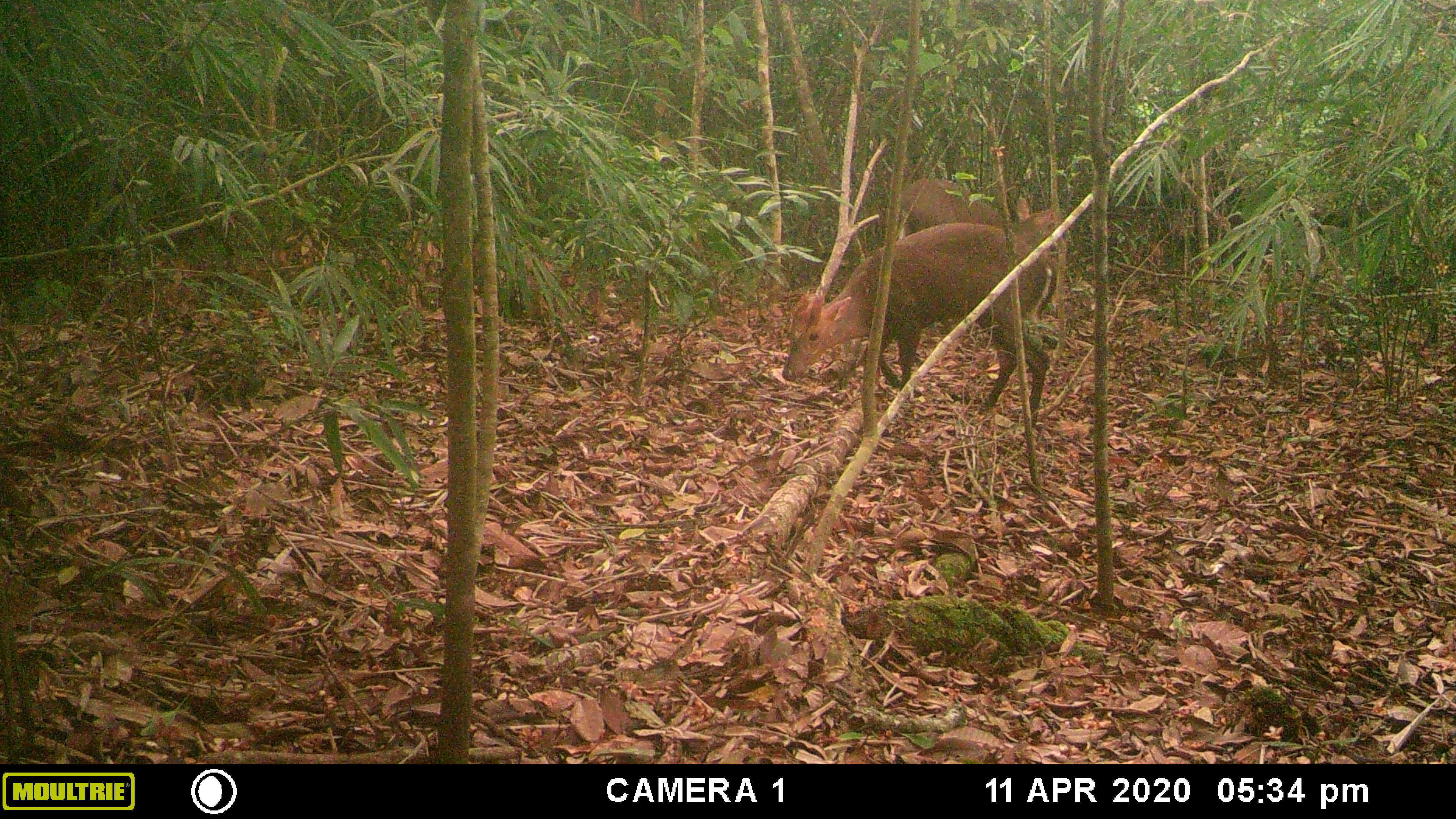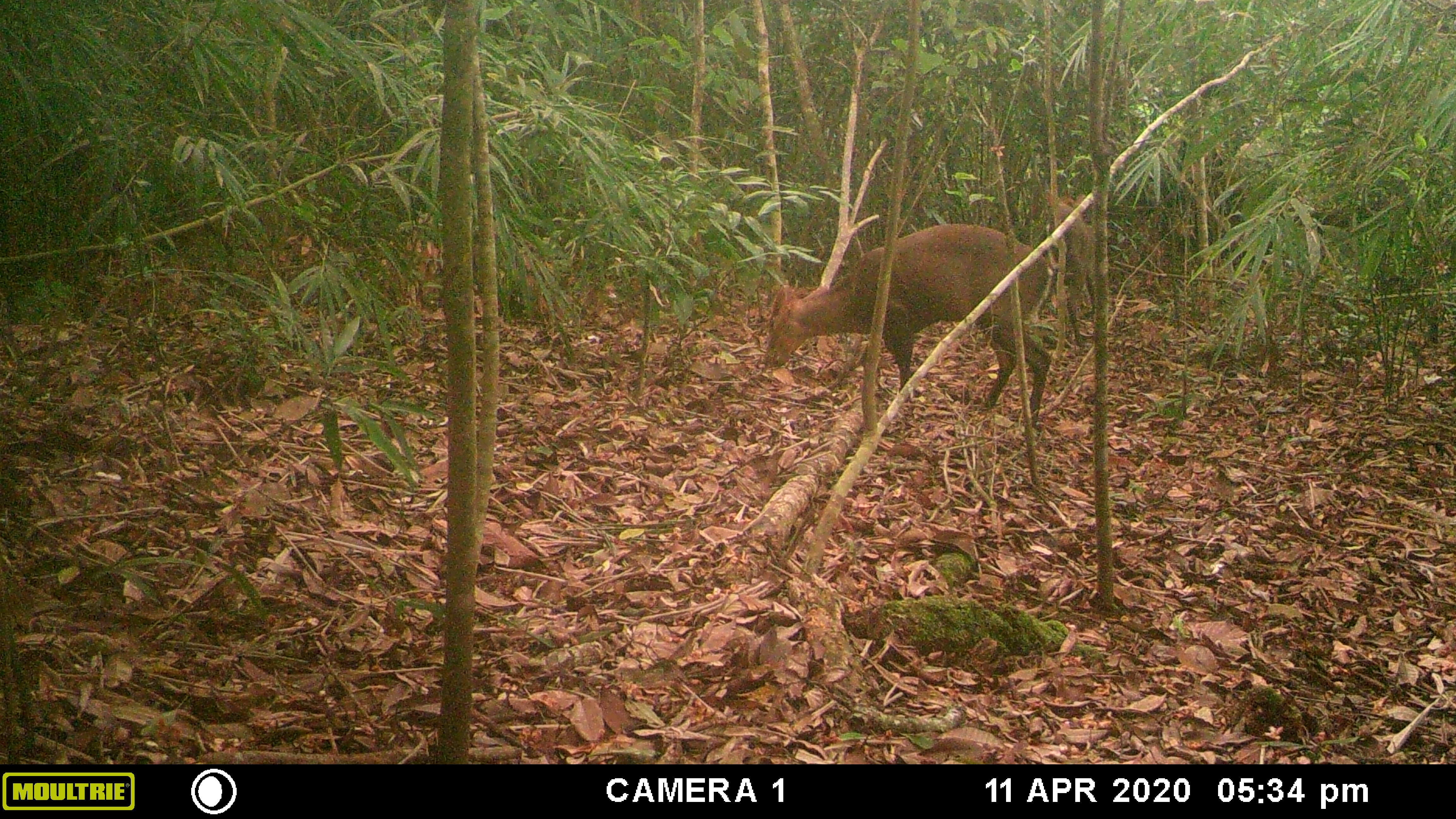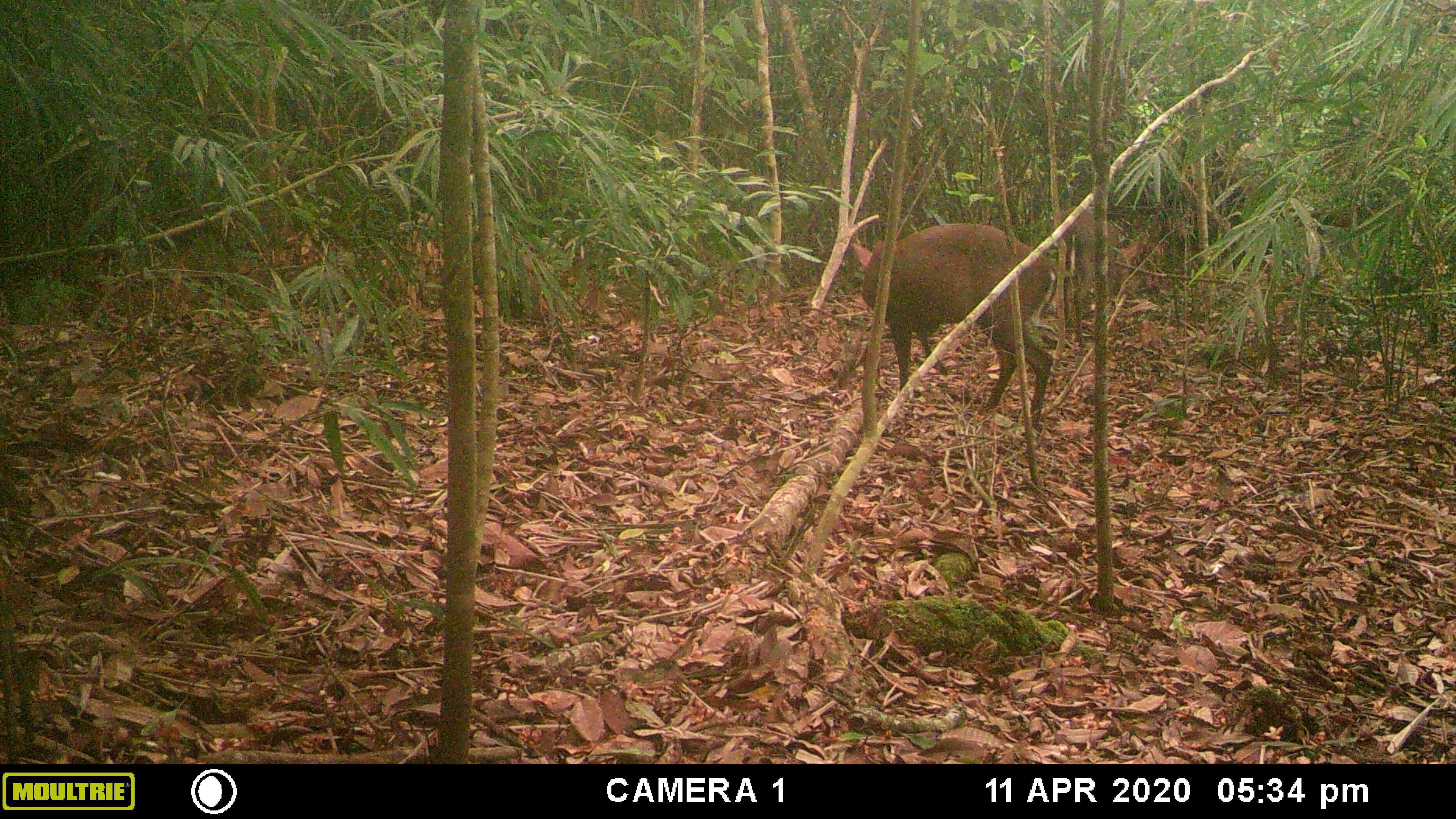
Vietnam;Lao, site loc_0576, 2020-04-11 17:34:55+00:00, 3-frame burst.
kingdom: Animalia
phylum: Chordata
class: Mammalia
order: Artiodactyla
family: Cervidae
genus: Muntiacus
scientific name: Muntiacus rooseveltorum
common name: roosevelt's muntjac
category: roosevelts muntjac group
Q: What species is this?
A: Roosevelts muntjac group (roosevelt's muntjac) (Muntiacus rooseveltorum).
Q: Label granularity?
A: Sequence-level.